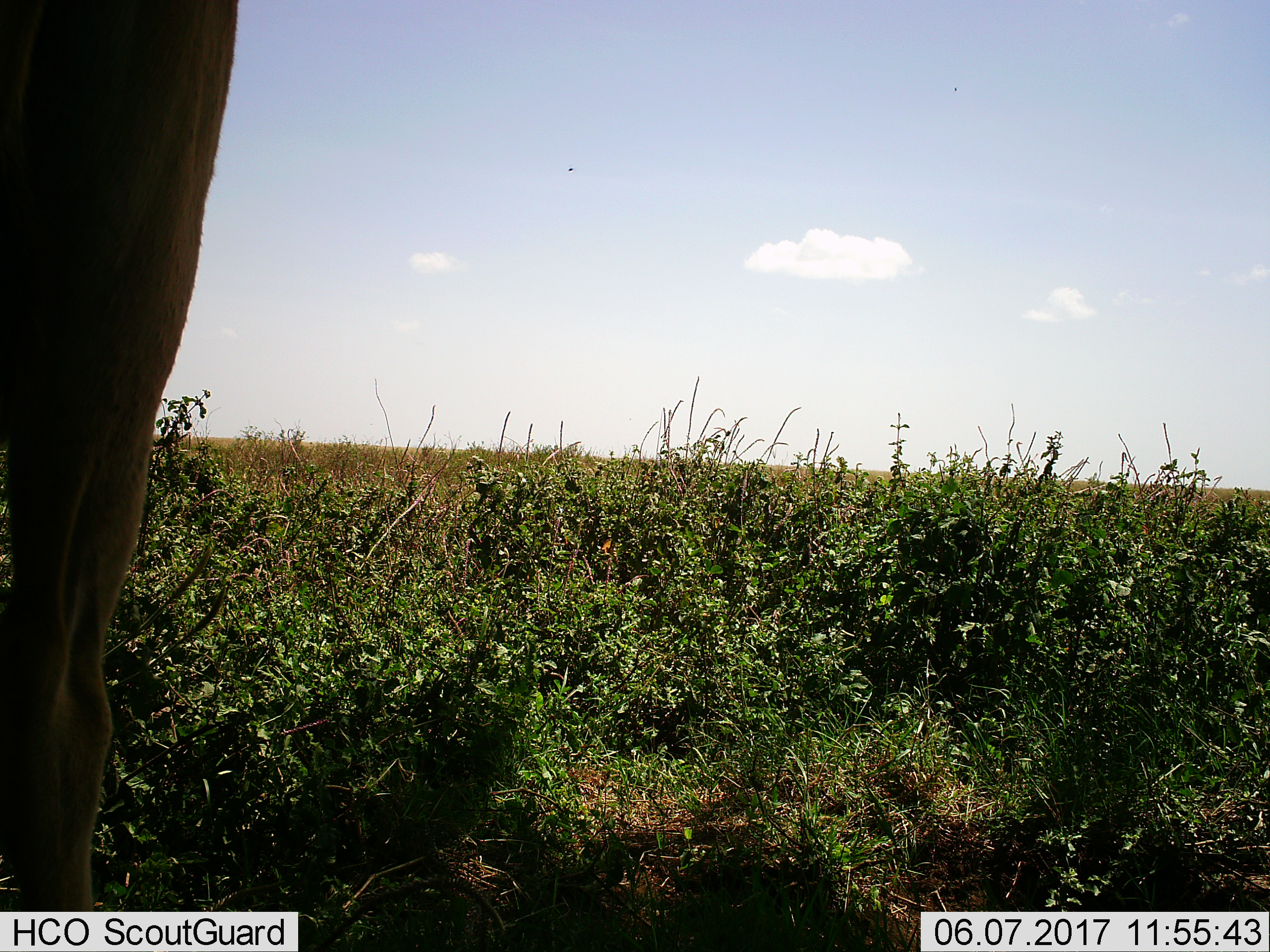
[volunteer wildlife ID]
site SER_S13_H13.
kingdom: Animalia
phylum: Chordata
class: Mammalia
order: Artiodactyla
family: Bovidae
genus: Alcelaphus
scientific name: Alcelaphus buselaphus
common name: hartebeest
Hartebeest (Alcelaphus buselaphus), count 1. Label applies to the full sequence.